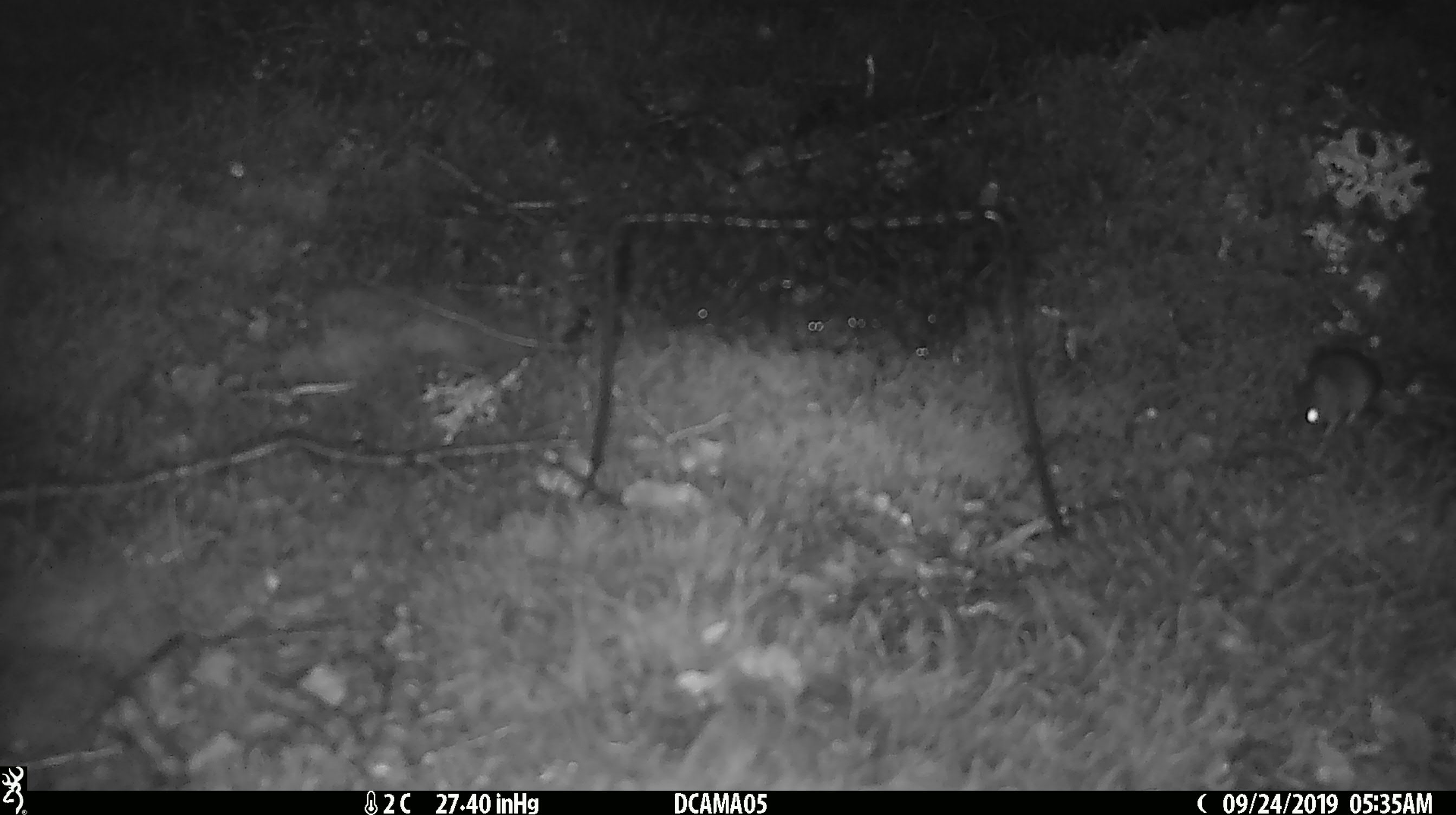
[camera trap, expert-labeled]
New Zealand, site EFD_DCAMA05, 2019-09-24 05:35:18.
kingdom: Animalia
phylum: Chordata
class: Mammalia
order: Rodentia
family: Muridae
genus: Mus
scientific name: Mus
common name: mouse